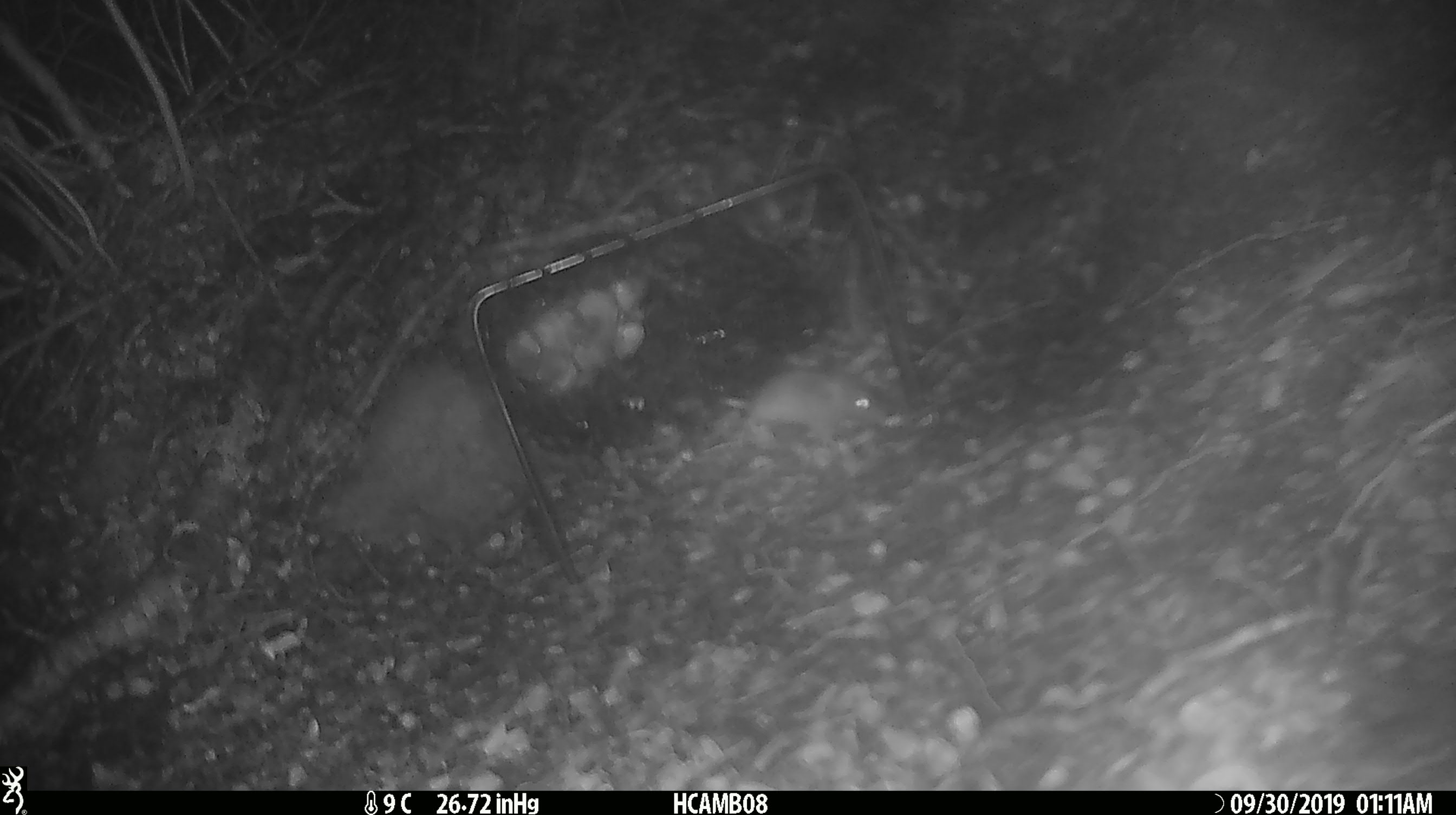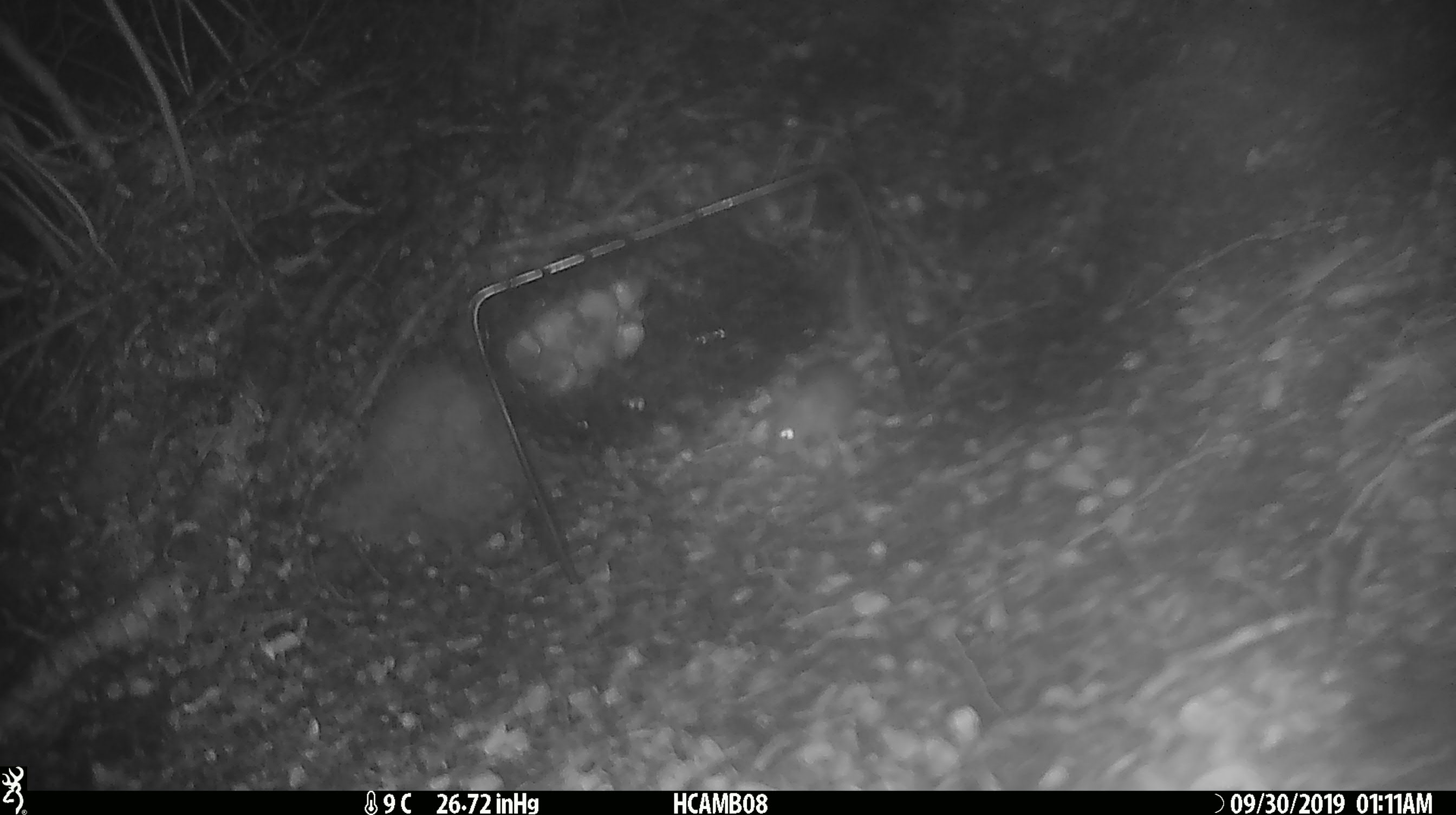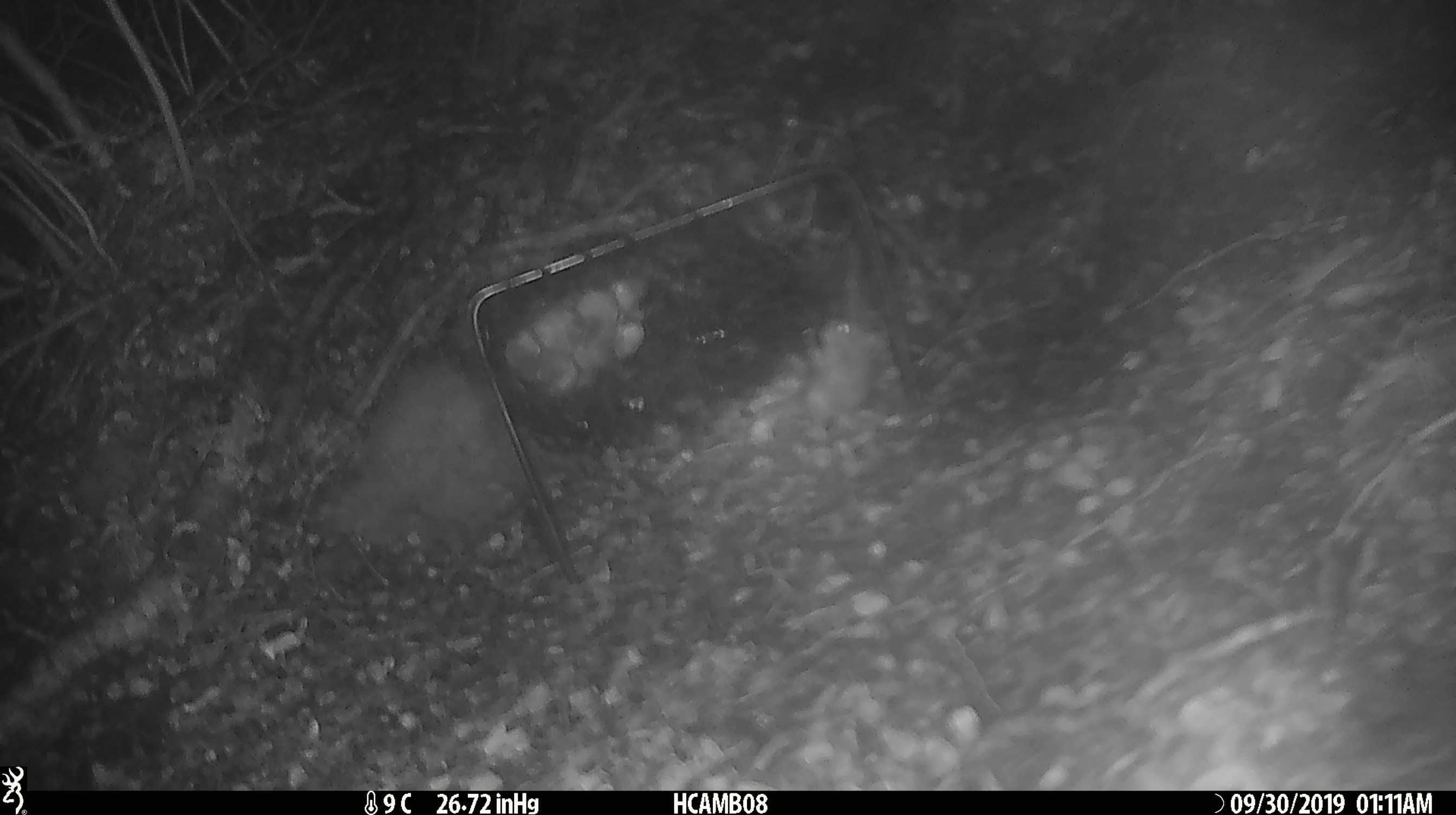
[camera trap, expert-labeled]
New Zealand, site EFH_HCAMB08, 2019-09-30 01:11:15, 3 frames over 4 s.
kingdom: Animalia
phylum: Chordata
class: Mammalia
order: Rodentia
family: Muridae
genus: Mus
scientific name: Mus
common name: mouse